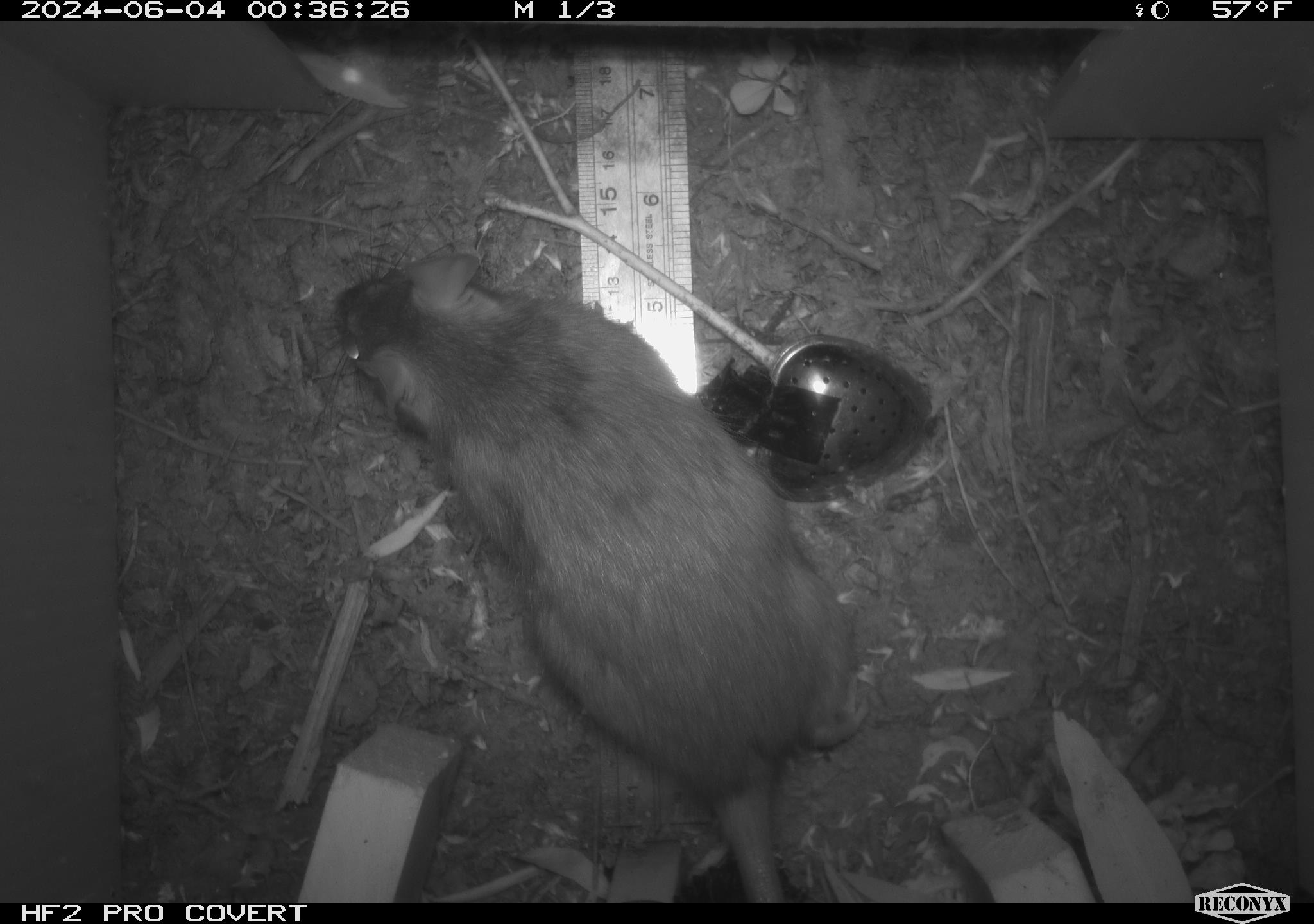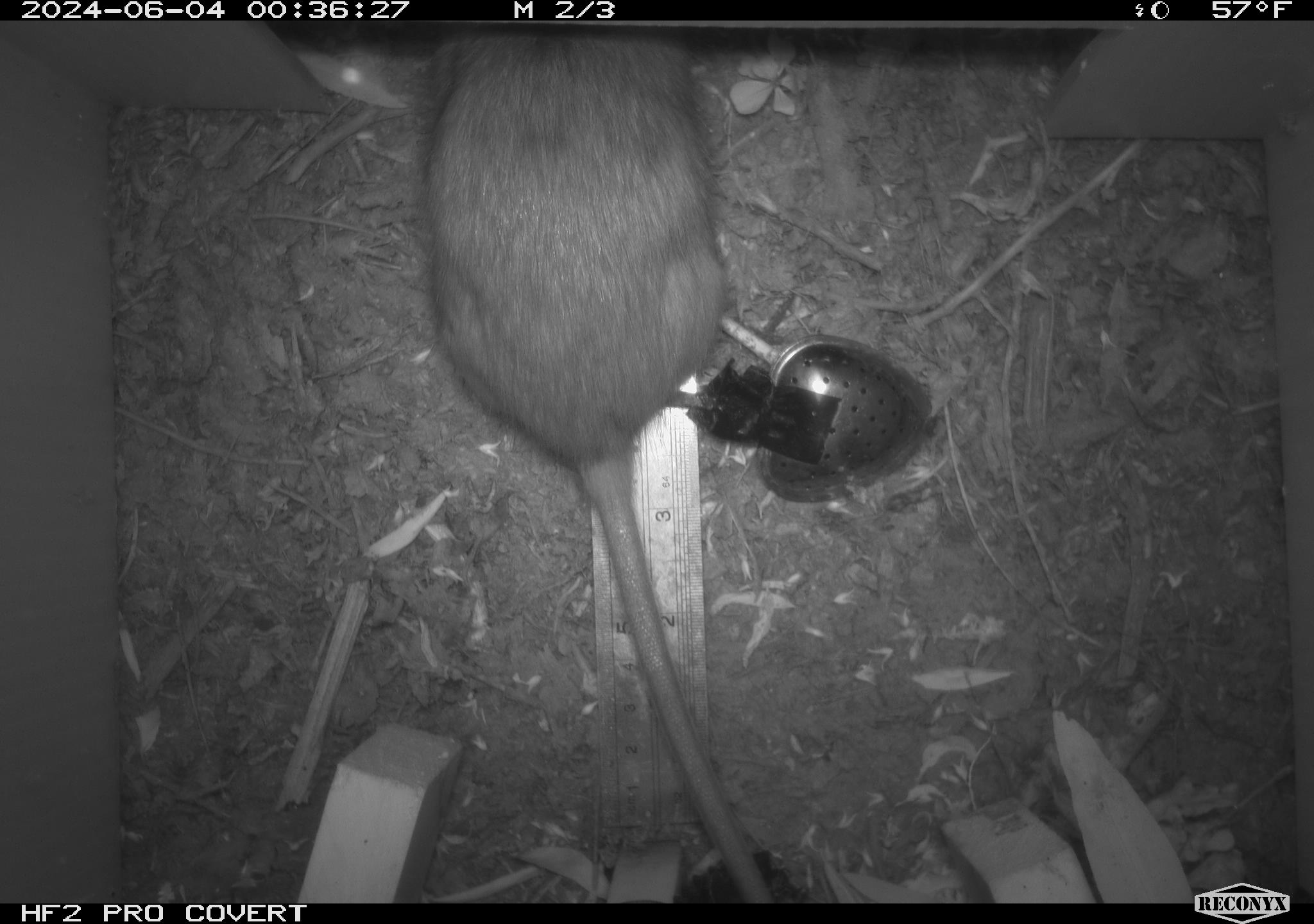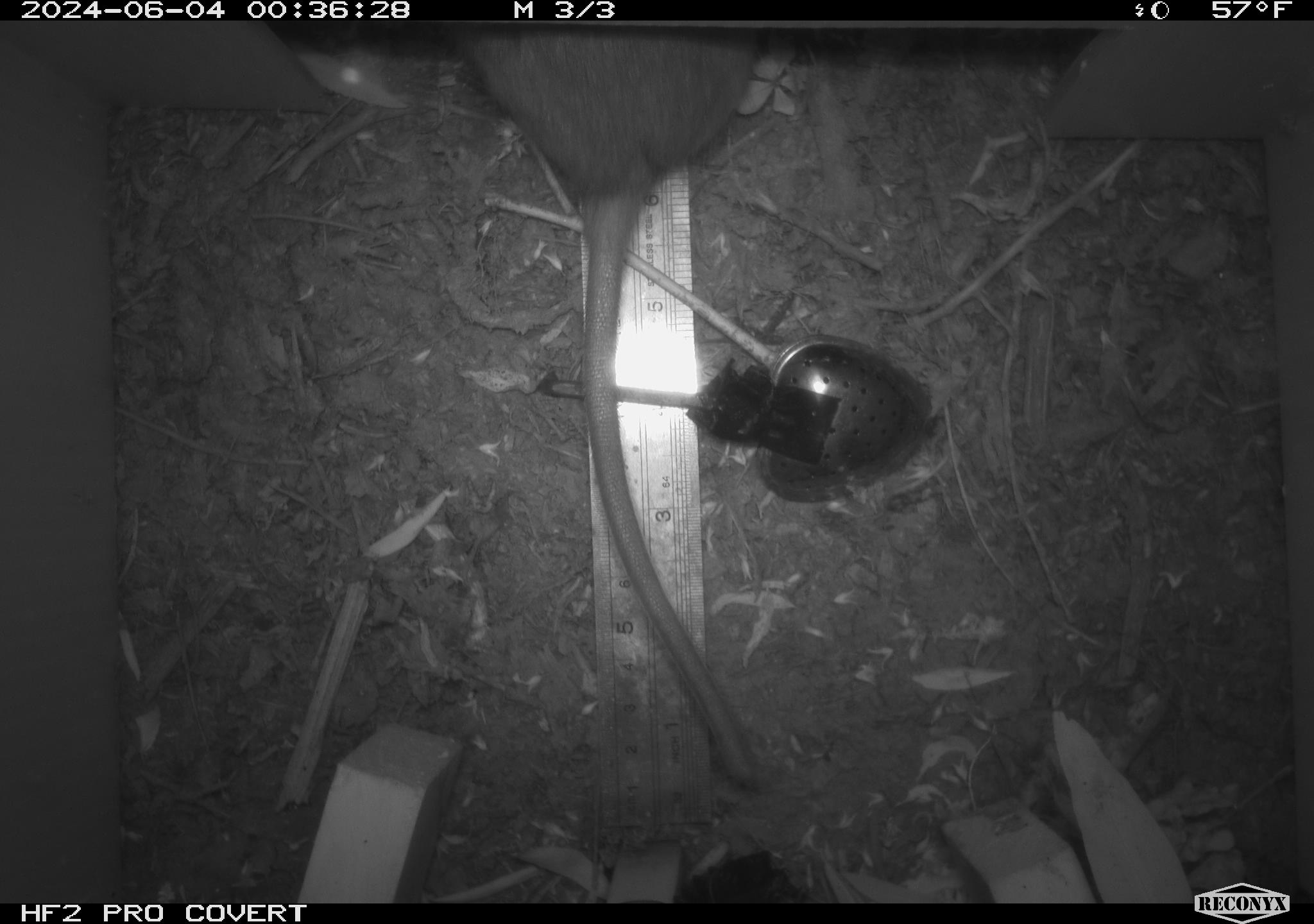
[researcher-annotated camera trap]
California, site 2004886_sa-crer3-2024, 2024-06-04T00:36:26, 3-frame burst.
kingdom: Animalia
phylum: Chordata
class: Mammalia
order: Rodentia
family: Muridae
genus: Rattus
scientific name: Rattus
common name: rat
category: rattus species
Rattus species (rat) (Rattus).